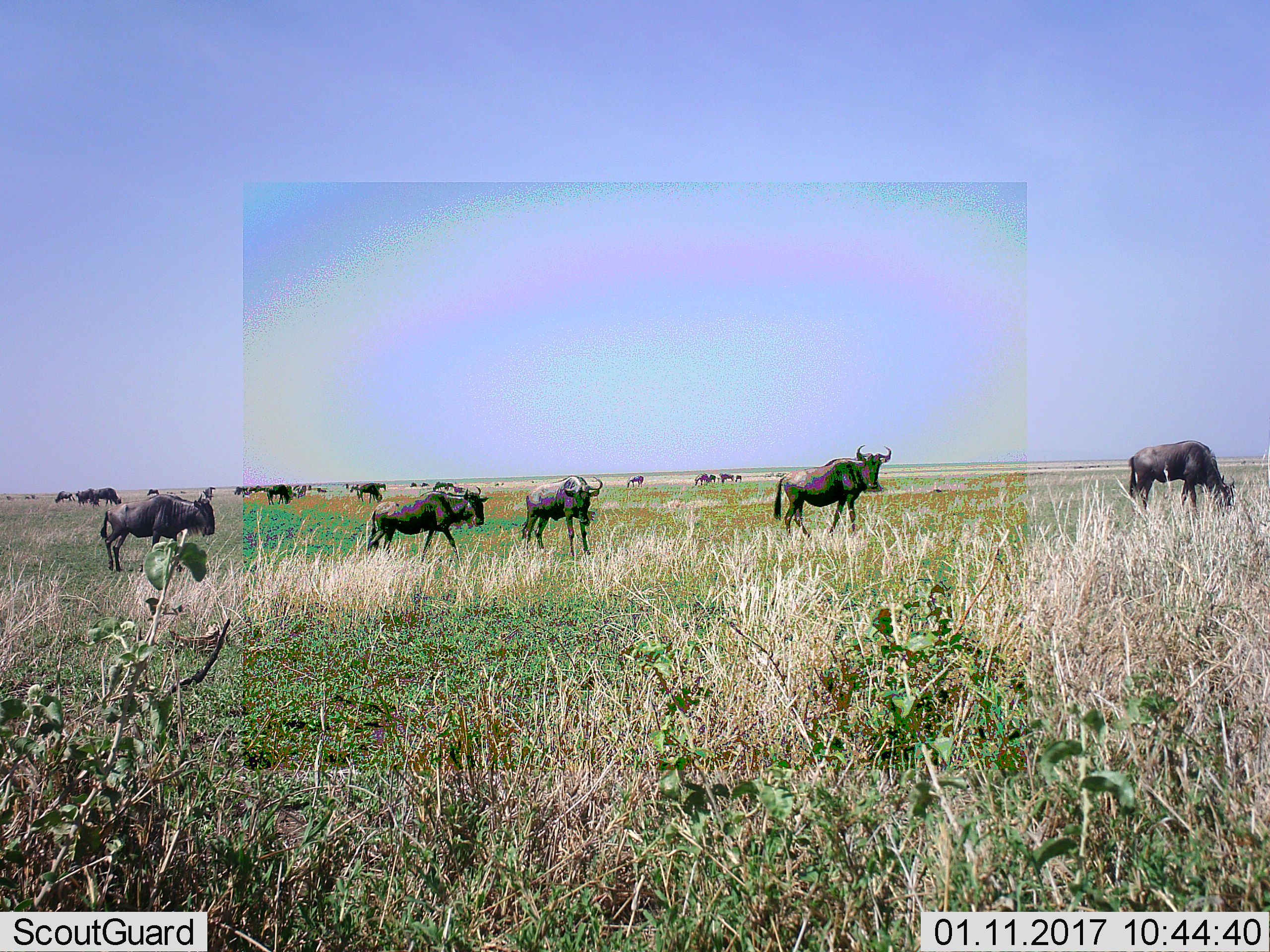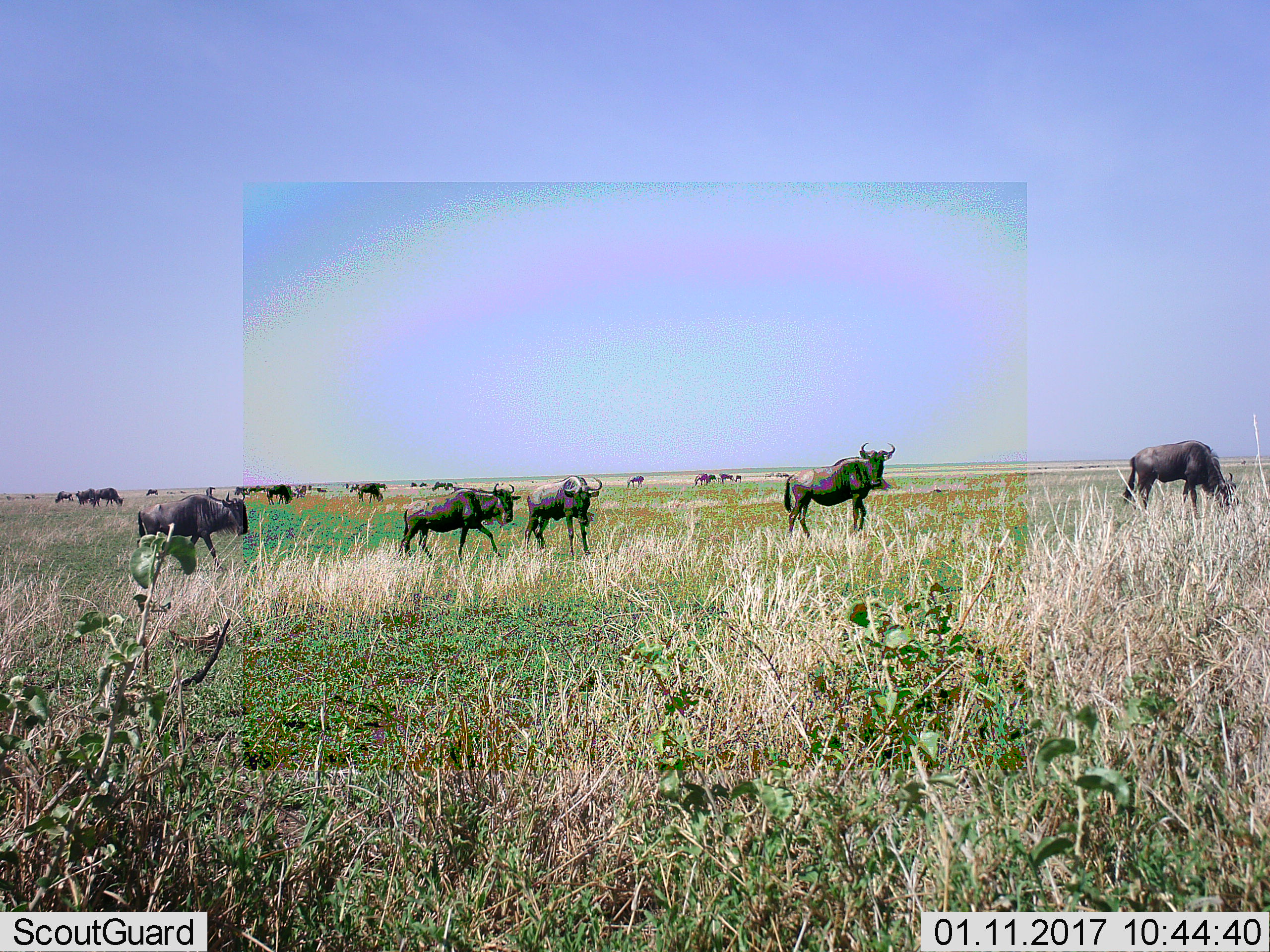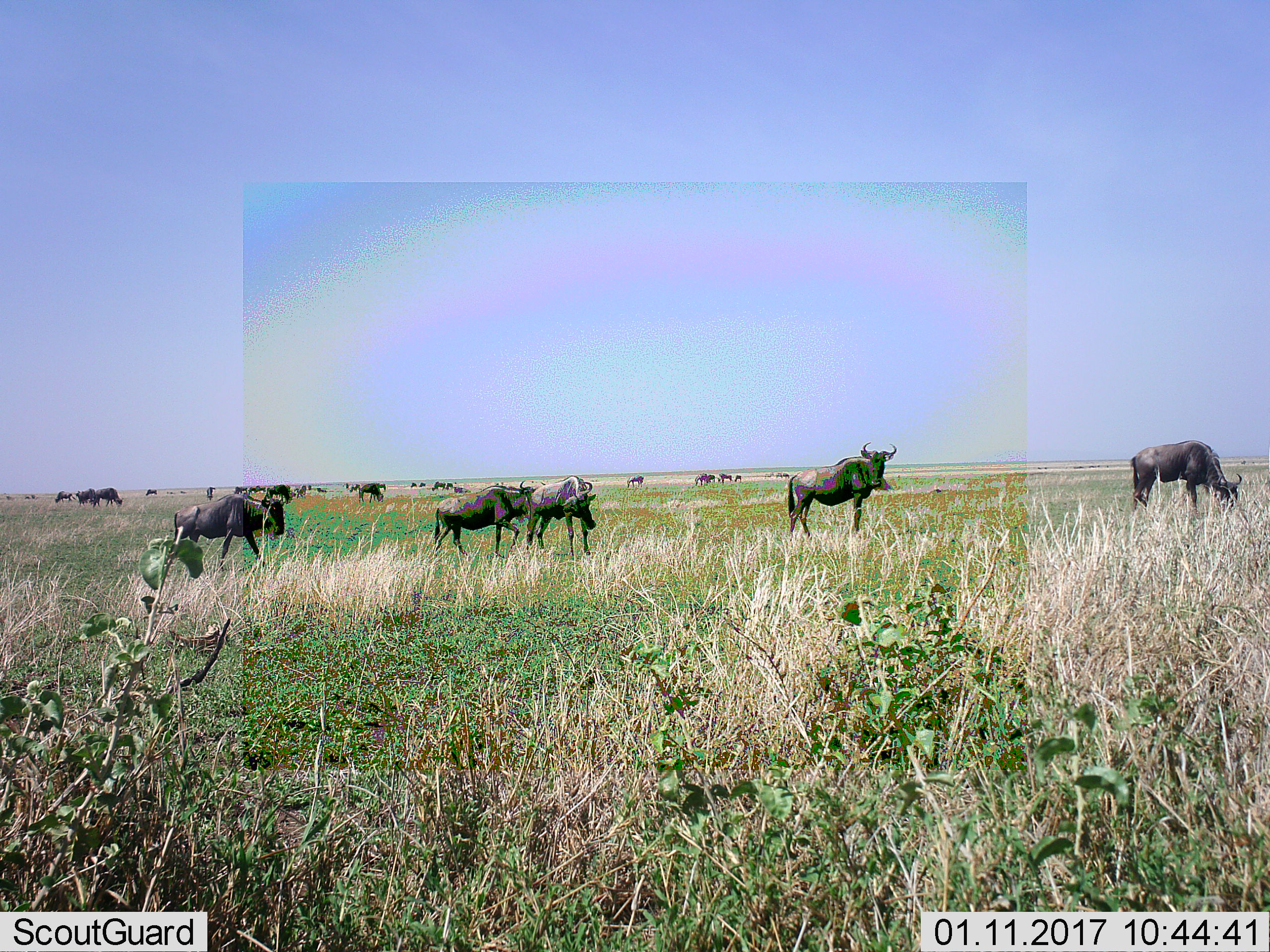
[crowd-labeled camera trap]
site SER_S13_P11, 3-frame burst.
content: unidentified animal